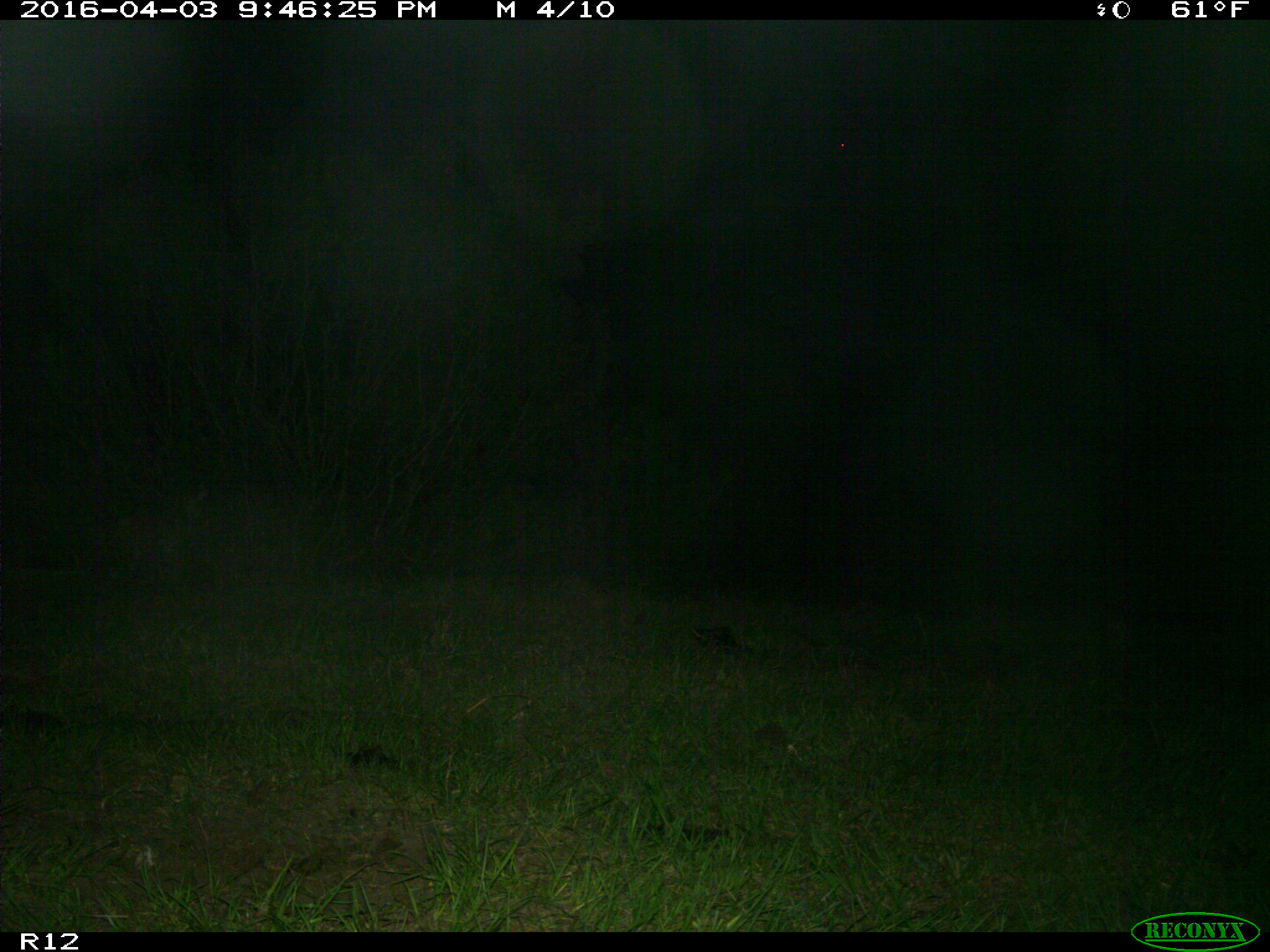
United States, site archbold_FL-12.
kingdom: Animalia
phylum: Chordata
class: Mammalia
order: Carnivora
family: Felidae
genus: Lynx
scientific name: Lynx rufus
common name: bobcat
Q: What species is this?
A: Lynx rufus (bobcat).